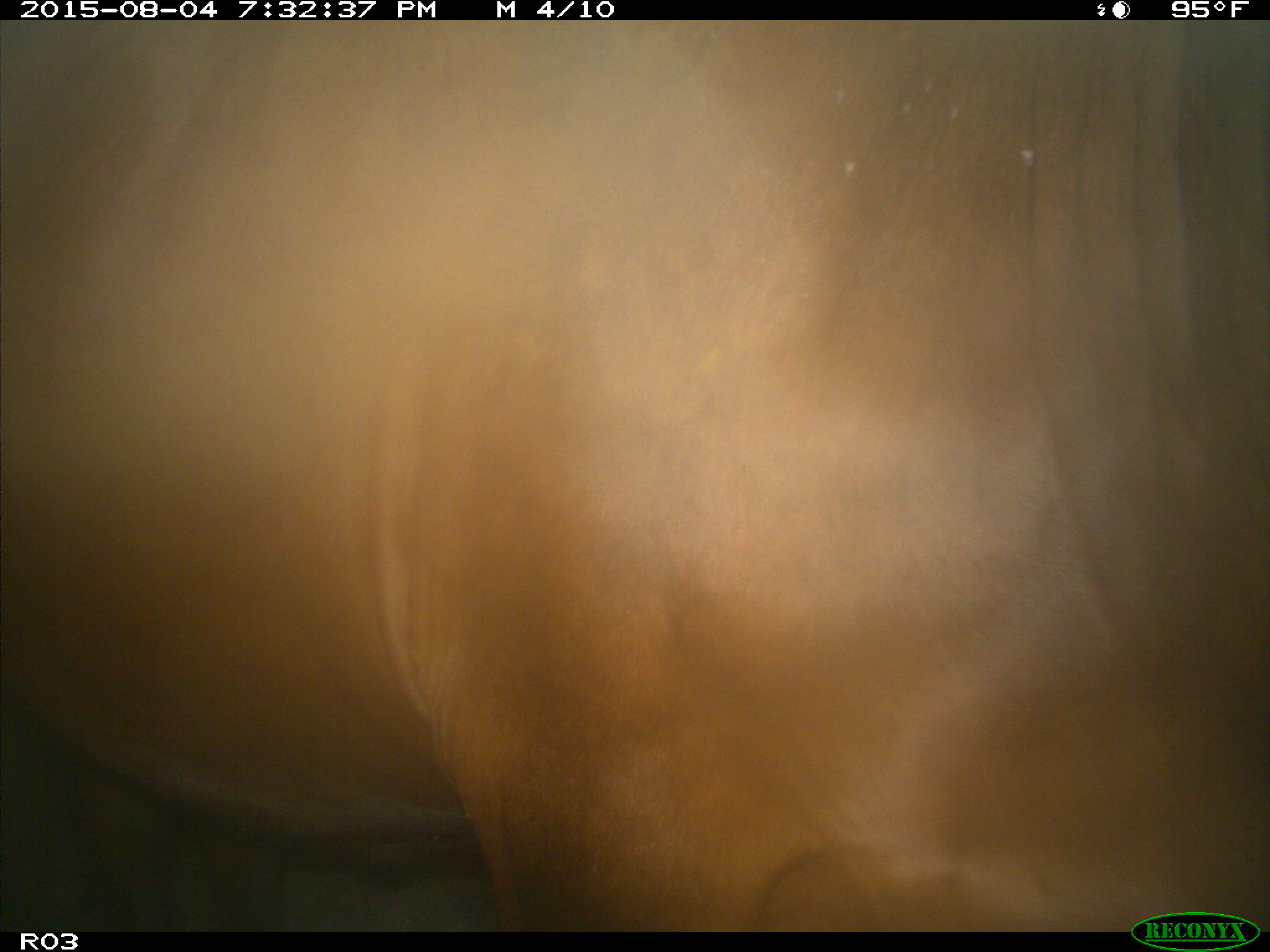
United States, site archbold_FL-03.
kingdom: Animalia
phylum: Chordata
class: Mammalia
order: Artiodactyla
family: Bovidae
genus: Bos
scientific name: Bos taurus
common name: domestic cow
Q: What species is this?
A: Bos taurus (domestic cow).